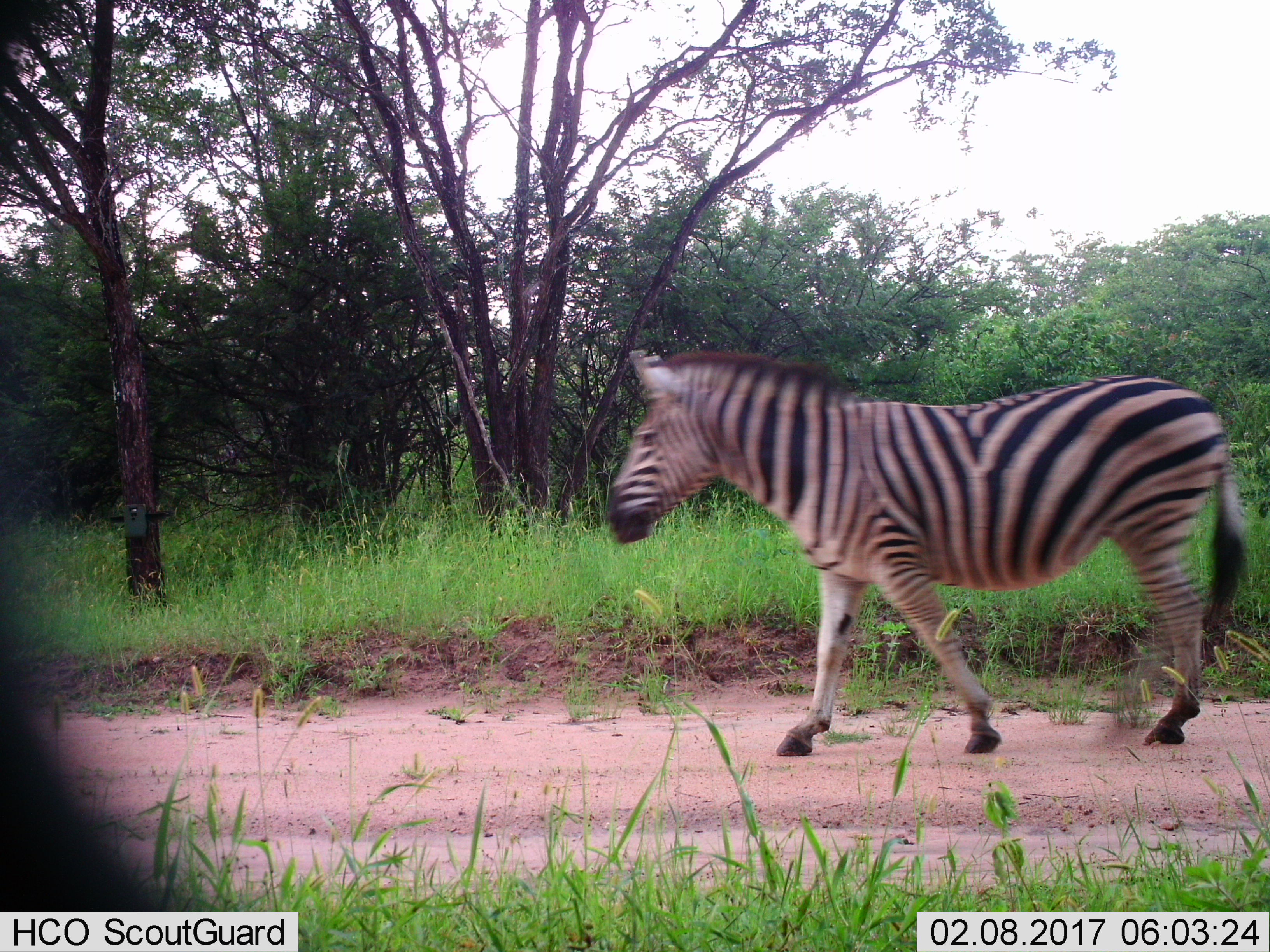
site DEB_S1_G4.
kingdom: Animalia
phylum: Chordata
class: Mammalia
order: Perissodactyla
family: Equidae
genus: Equus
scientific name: Equus quagga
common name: plains zebra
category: zebraplains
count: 1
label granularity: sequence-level